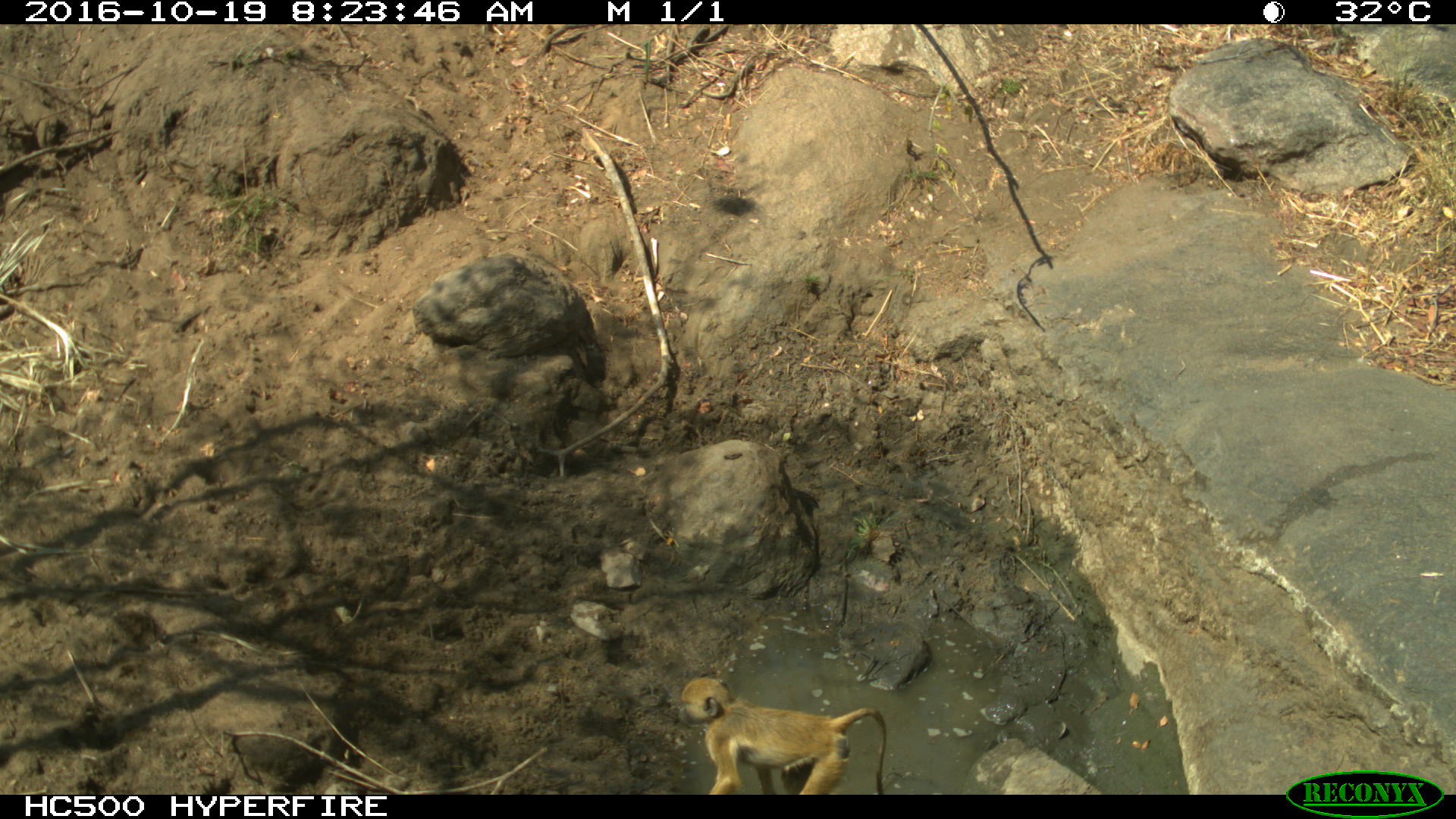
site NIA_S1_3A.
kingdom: Animalia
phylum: Chordata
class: Mammalia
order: Primates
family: Cercopithecidae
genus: Papio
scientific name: Papio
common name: baboon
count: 1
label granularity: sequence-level